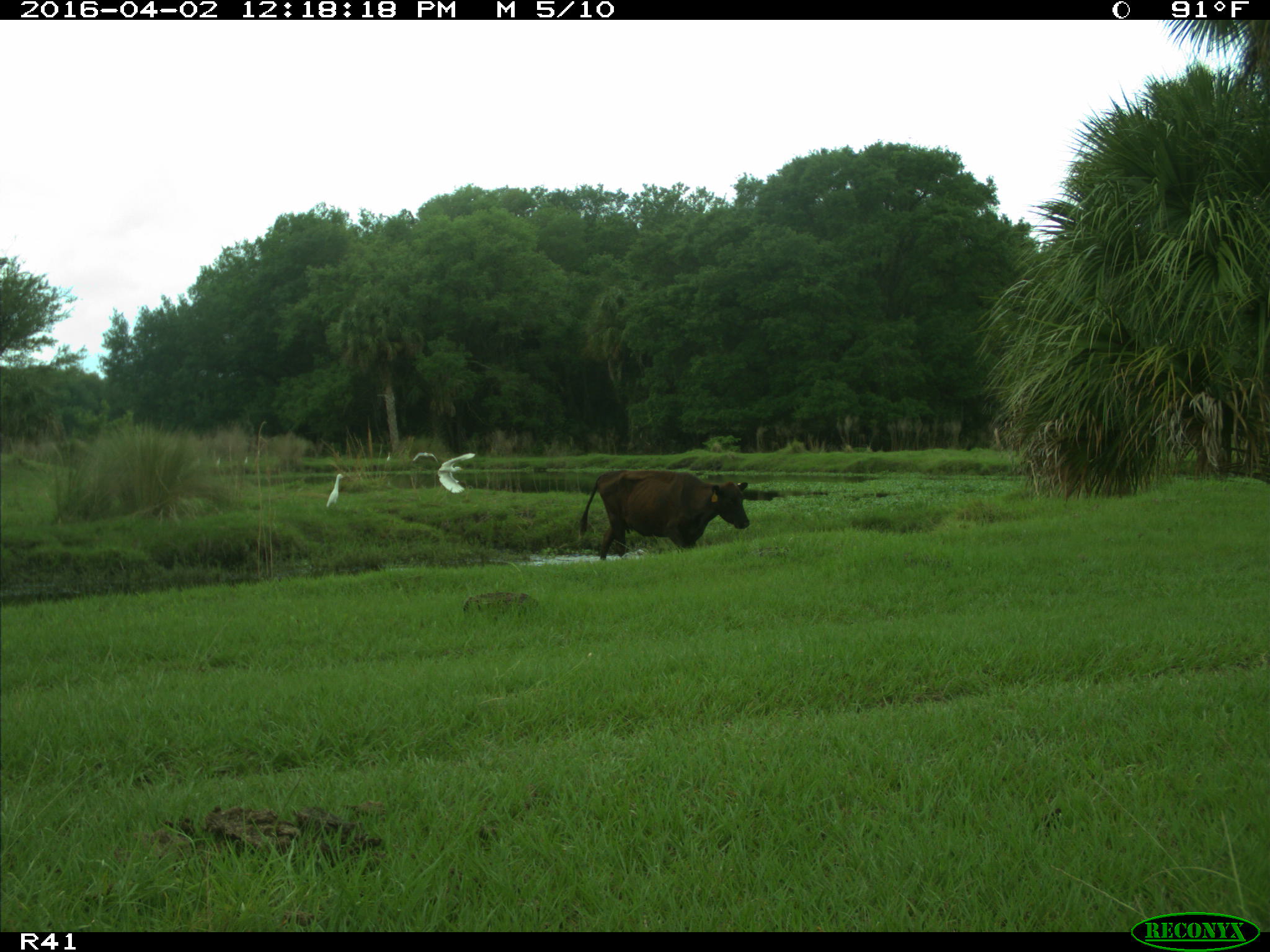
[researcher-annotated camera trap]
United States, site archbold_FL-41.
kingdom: Animalia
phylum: Chordata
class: Mammalia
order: Artiodactyla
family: Bovidae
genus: Bos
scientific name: Bos taurus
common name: domestic cow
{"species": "Bos taurus (domestic cow)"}